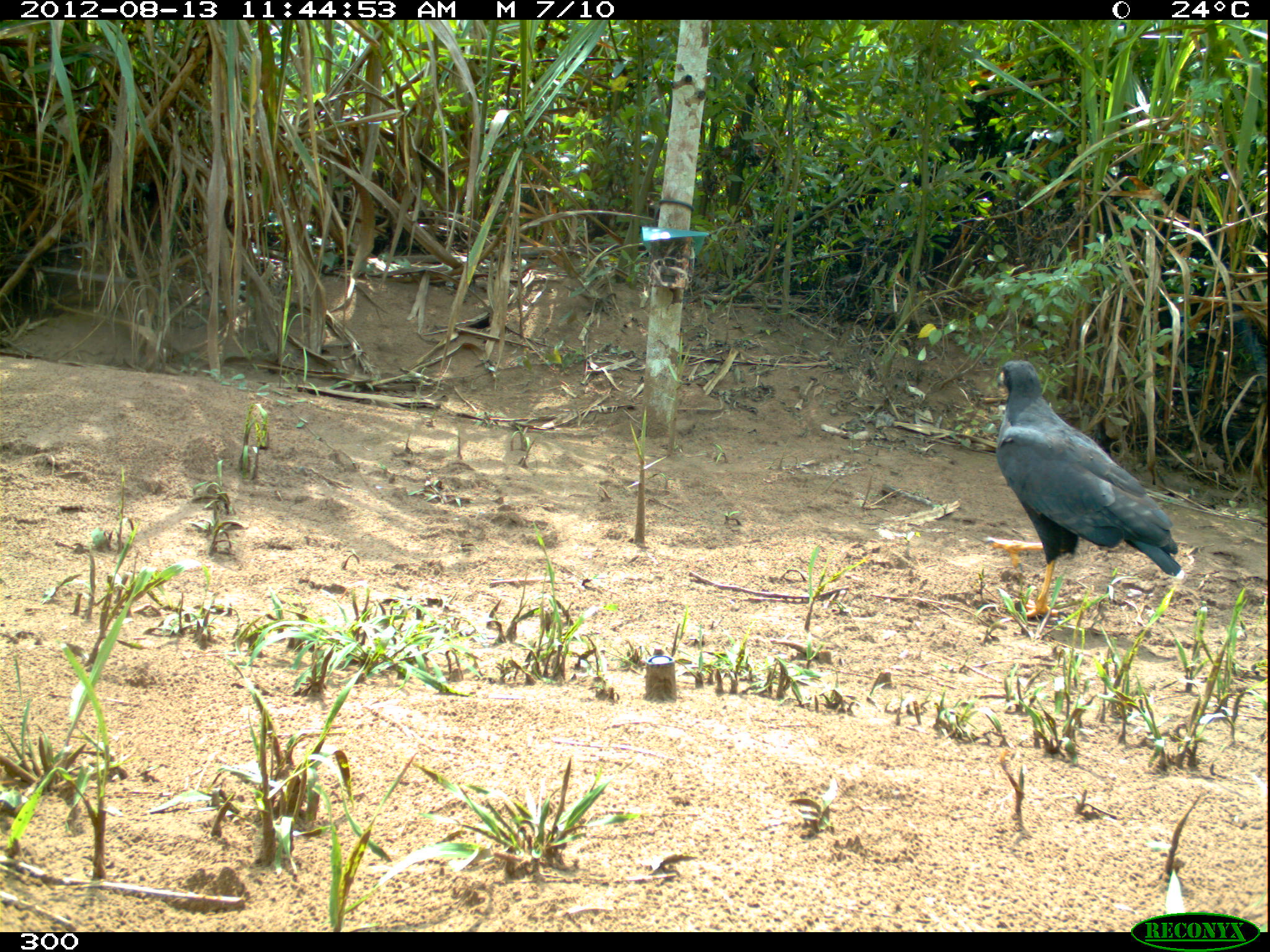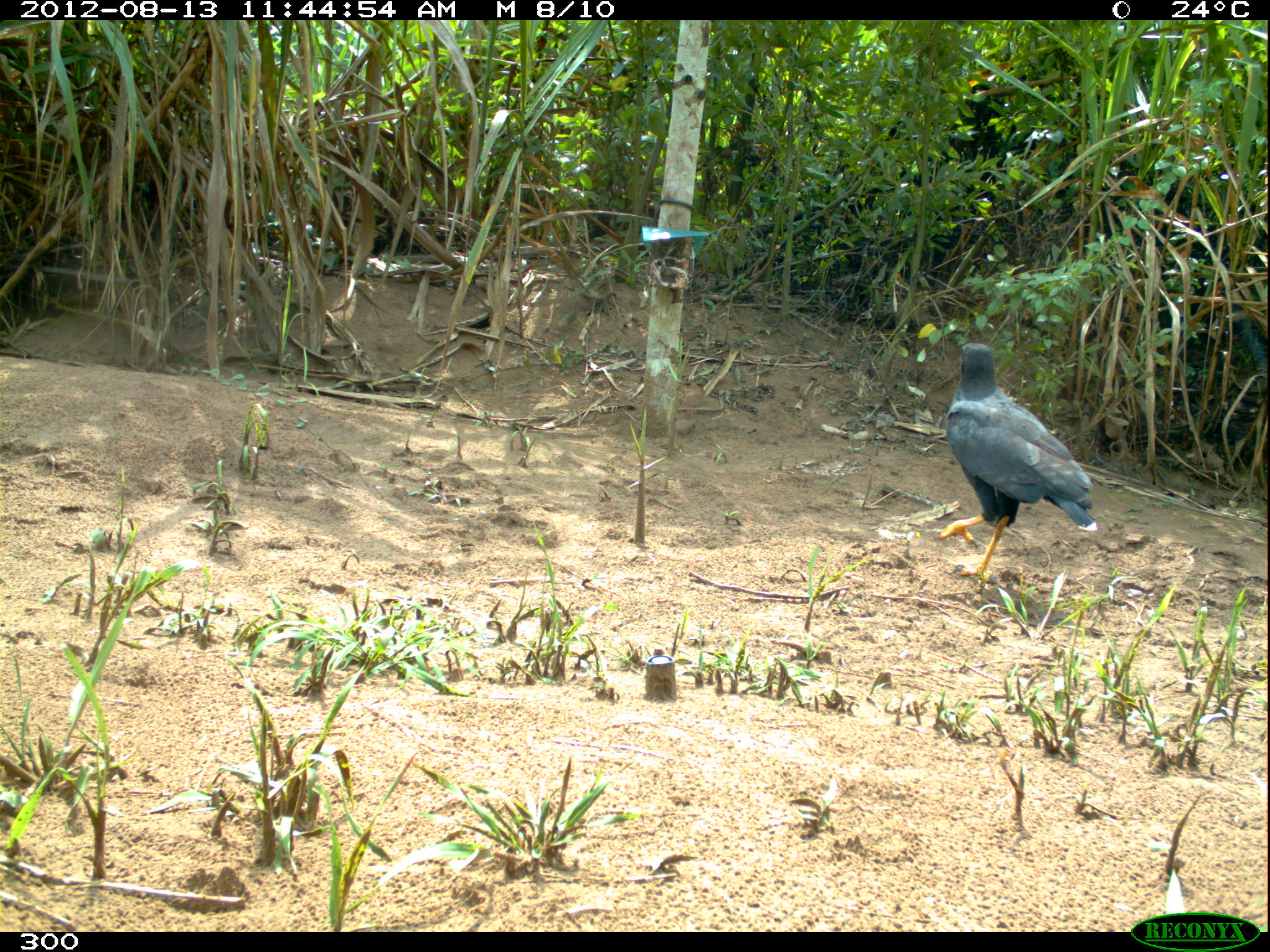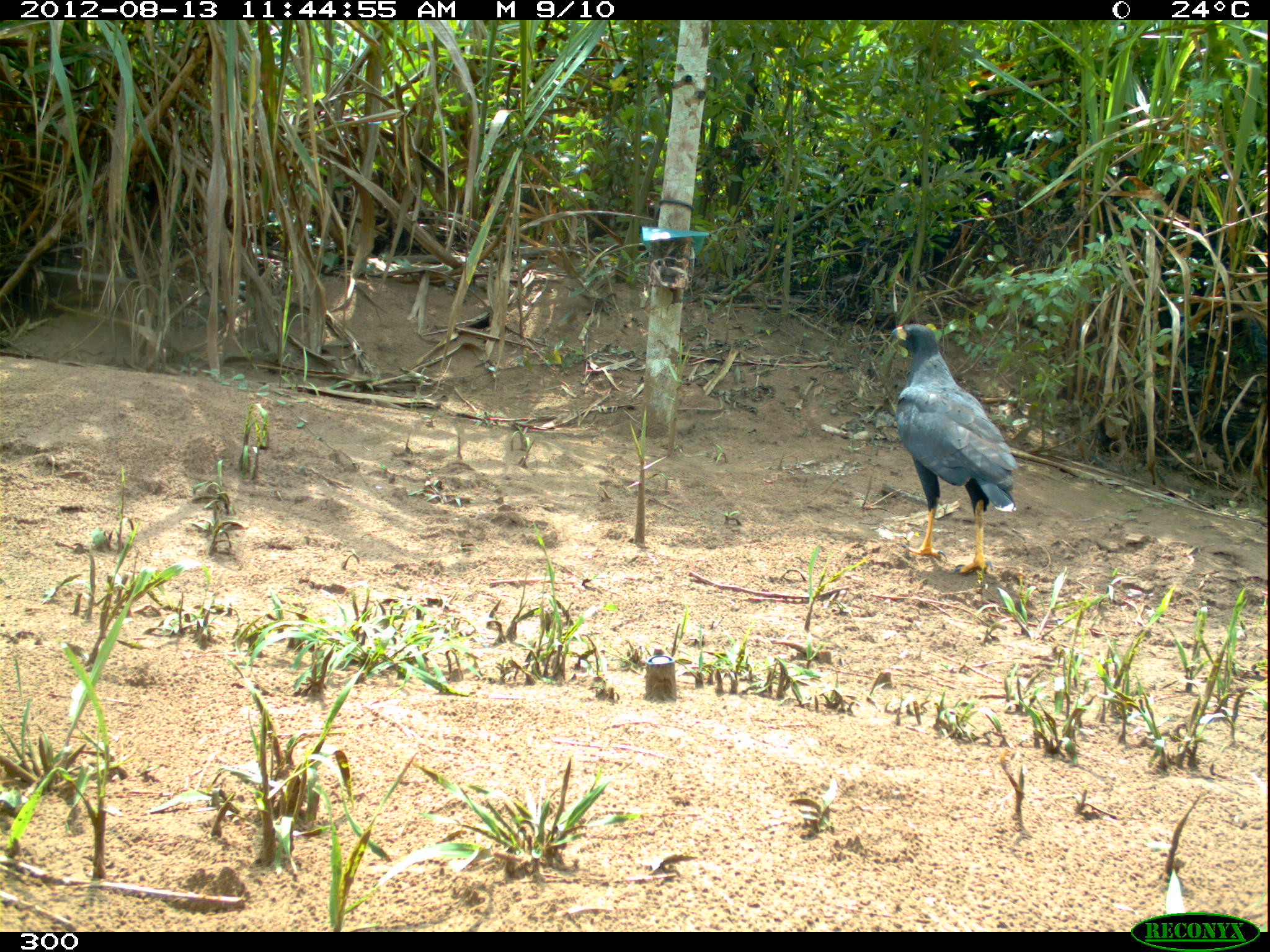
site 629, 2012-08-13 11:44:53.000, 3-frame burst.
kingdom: Animalia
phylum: Chordata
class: Aves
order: Accipitriformes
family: Accipitridae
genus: Buteogallus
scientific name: Buteogallus urubitinga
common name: great black hawk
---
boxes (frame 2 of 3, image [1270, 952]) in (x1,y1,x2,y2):
buteogallus urubitinga: (938,341,1098,582)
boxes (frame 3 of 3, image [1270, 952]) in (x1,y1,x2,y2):
buteogallus urubitinga: (889,322,1019,575)